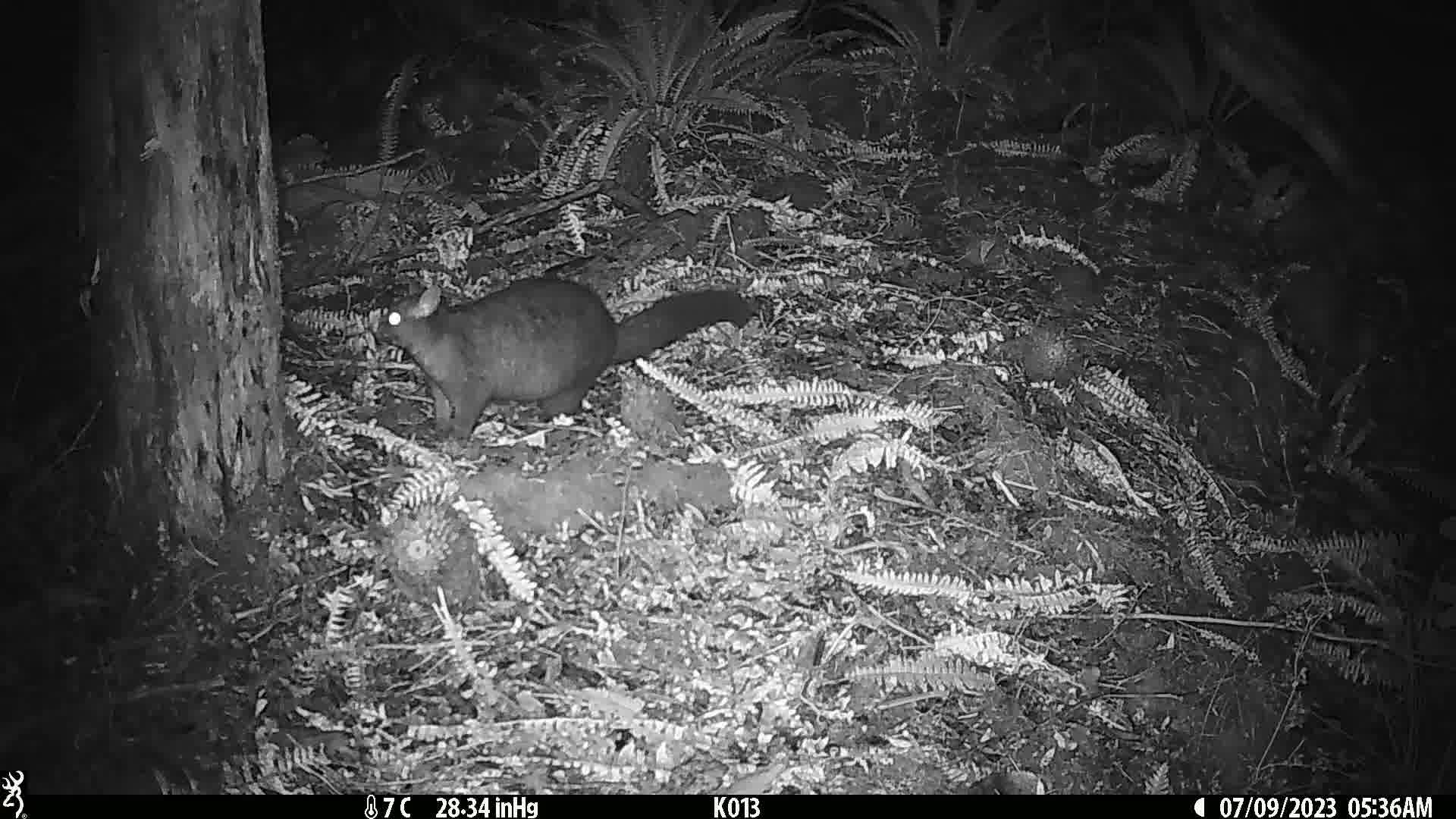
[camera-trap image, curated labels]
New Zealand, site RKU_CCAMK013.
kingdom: Animalia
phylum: Chordata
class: Mammalia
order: Diprotodontia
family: Phalangeridae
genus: Trichosurus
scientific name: Trichosurus vulpecula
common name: common brushtail possum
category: possum